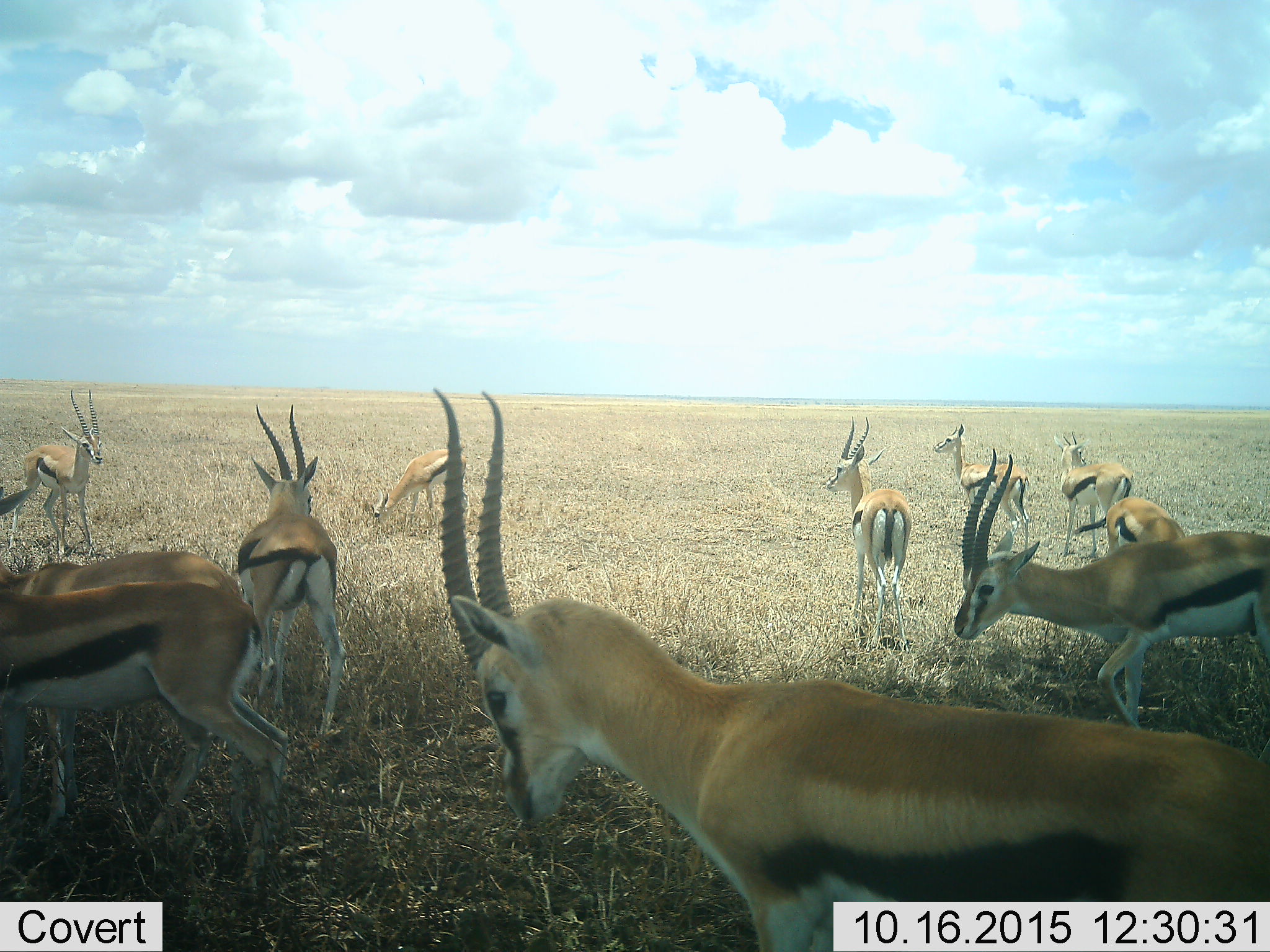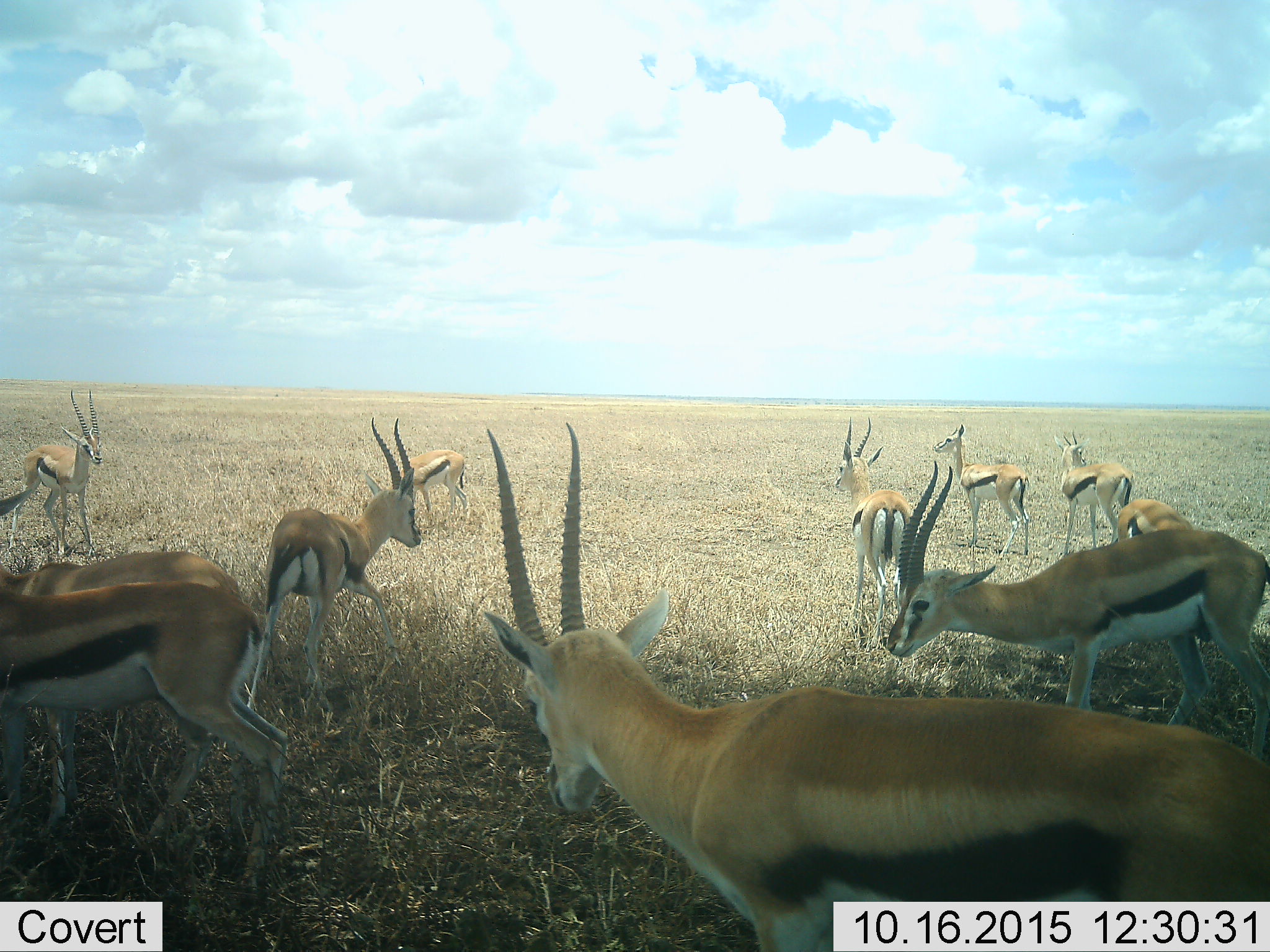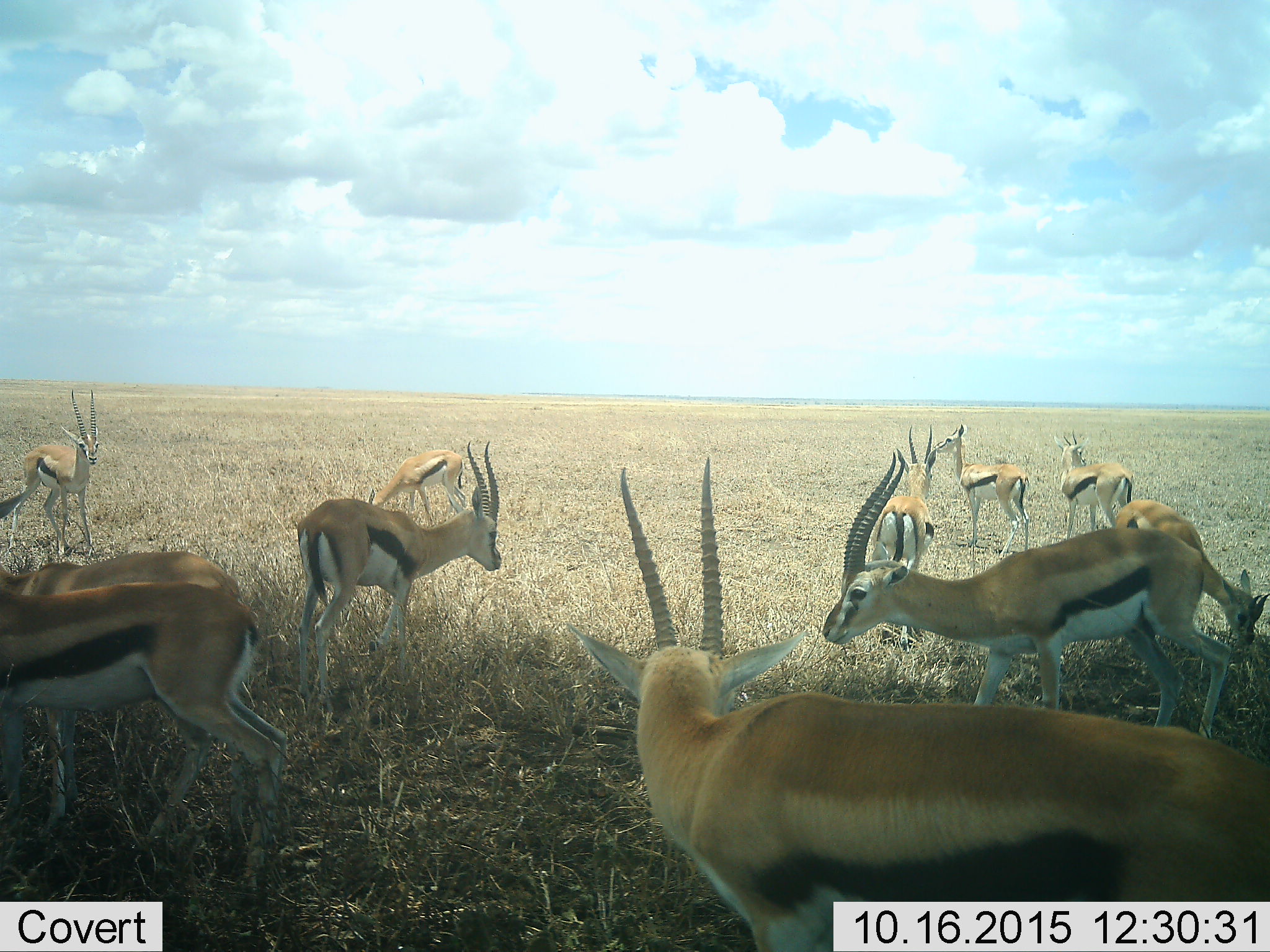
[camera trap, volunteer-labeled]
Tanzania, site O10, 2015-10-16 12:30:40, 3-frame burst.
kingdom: Animalia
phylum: Chordata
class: Mammalia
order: Artiodactyla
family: Bovidae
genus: Eudorcas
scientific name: Eudorcas thomsonii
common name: thomson's gazelle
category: gazellethomsons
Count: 11-50.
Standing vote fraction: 86%.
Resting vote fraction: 0%.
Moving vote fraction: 43%.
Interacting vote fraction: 29%.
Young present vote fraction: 43%.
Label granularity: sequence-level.